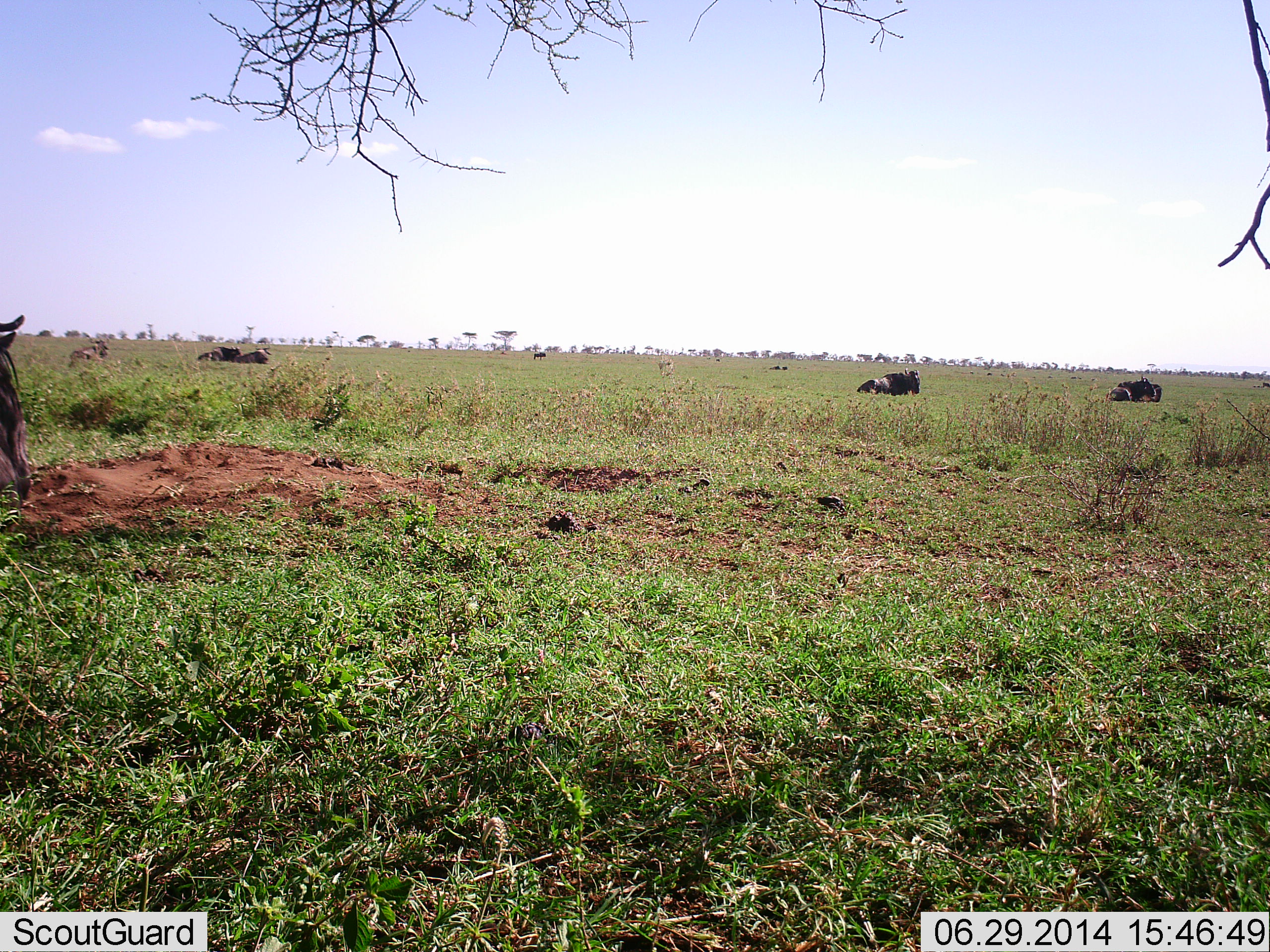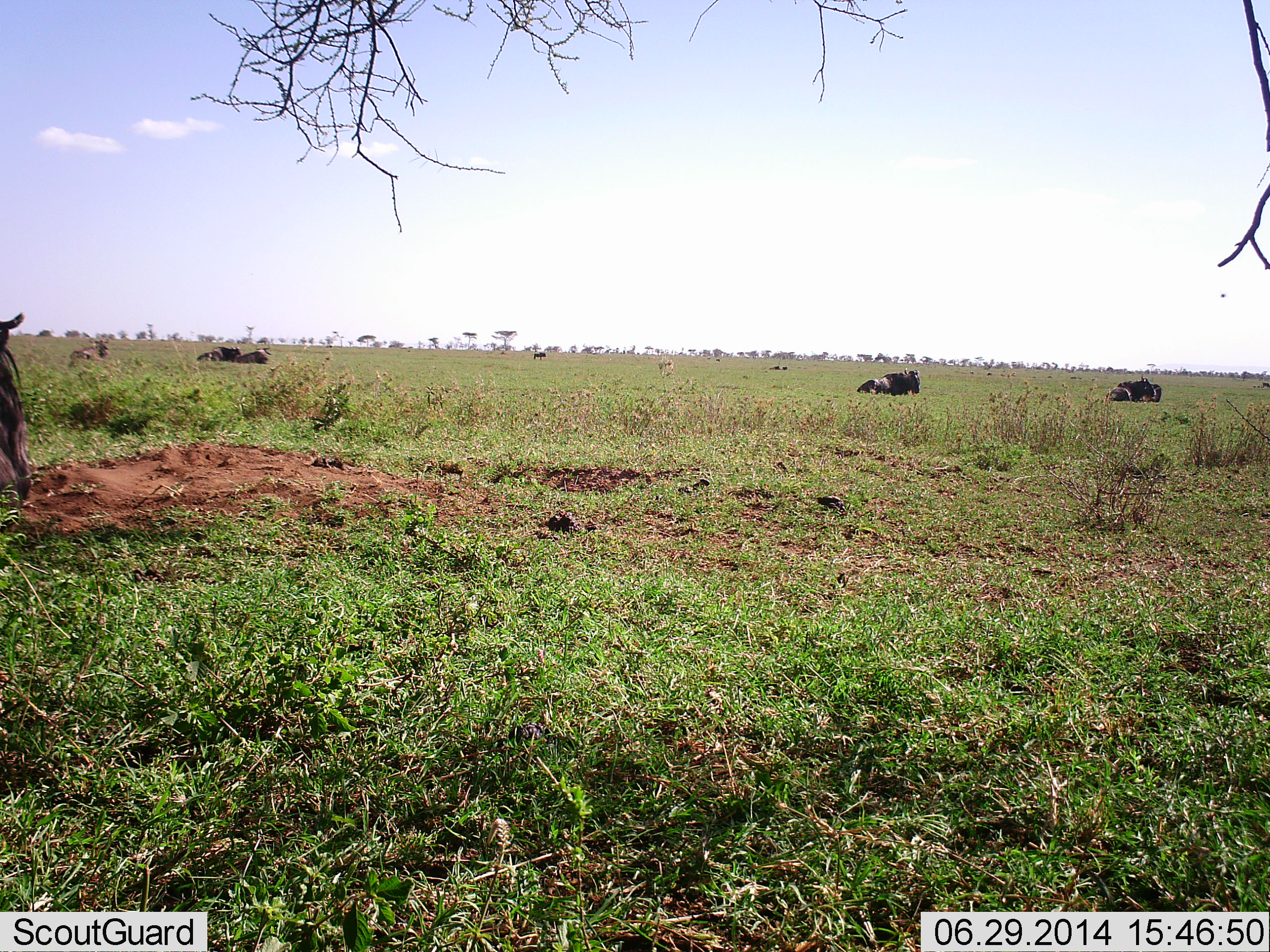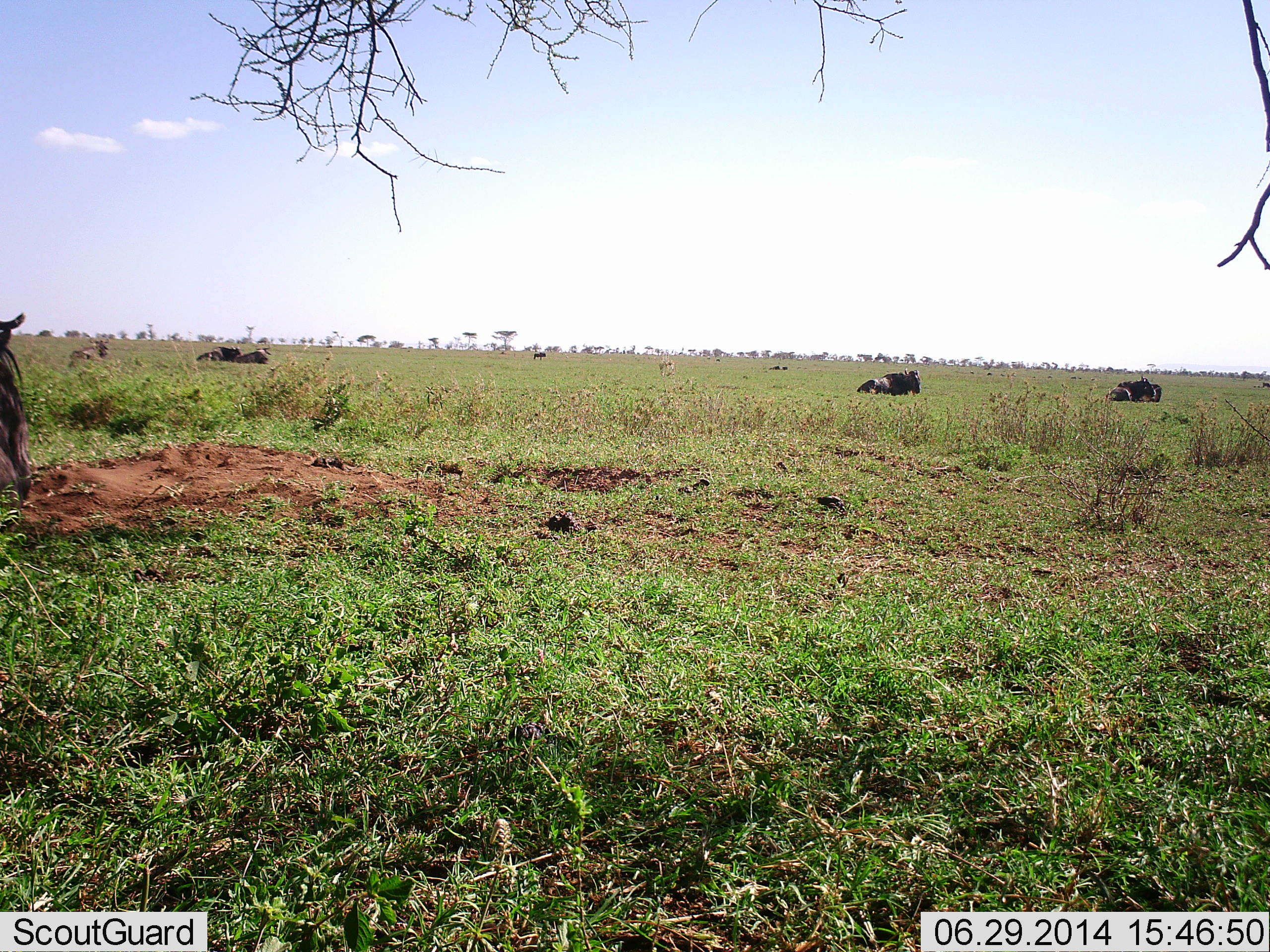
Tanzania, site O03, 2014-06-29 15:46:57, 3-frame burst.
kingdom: Animalia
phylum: Chordata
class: Mammalia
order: Artiodactyla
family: Bovidae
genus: Connochaetes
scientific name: Connochaetes taurinus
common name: blue wildebeest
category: wildebeest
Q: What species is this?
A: Wildebeest (blue wildebeest) (Connochaetes taurinus).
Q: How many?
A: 6.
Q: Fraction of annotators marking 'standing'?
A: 50%.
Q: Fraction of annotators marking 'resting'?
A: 100%.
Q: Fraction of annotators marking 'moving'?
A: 0%.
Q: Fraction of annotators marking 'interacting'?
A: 0%.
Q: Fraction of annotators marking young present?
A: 0%.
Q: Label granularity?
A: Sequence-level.